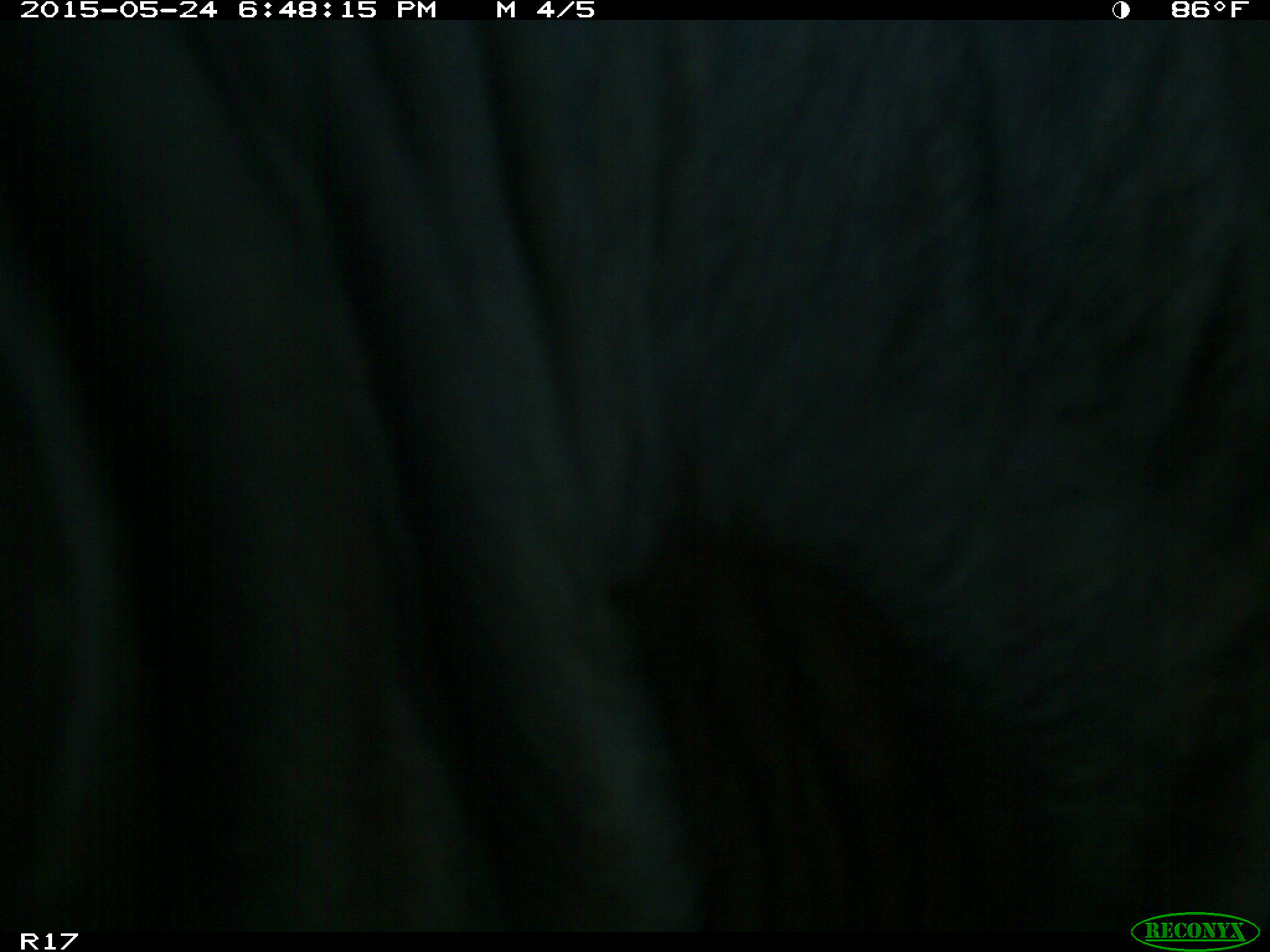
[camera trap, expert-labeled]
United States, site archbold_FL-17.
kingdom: Animalia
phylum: Chordata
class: Mammalia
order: Artiodactyla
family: Bovidae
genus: Bos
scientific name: Bos taurus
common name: domestic cow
Bos taurus (domestic cow).